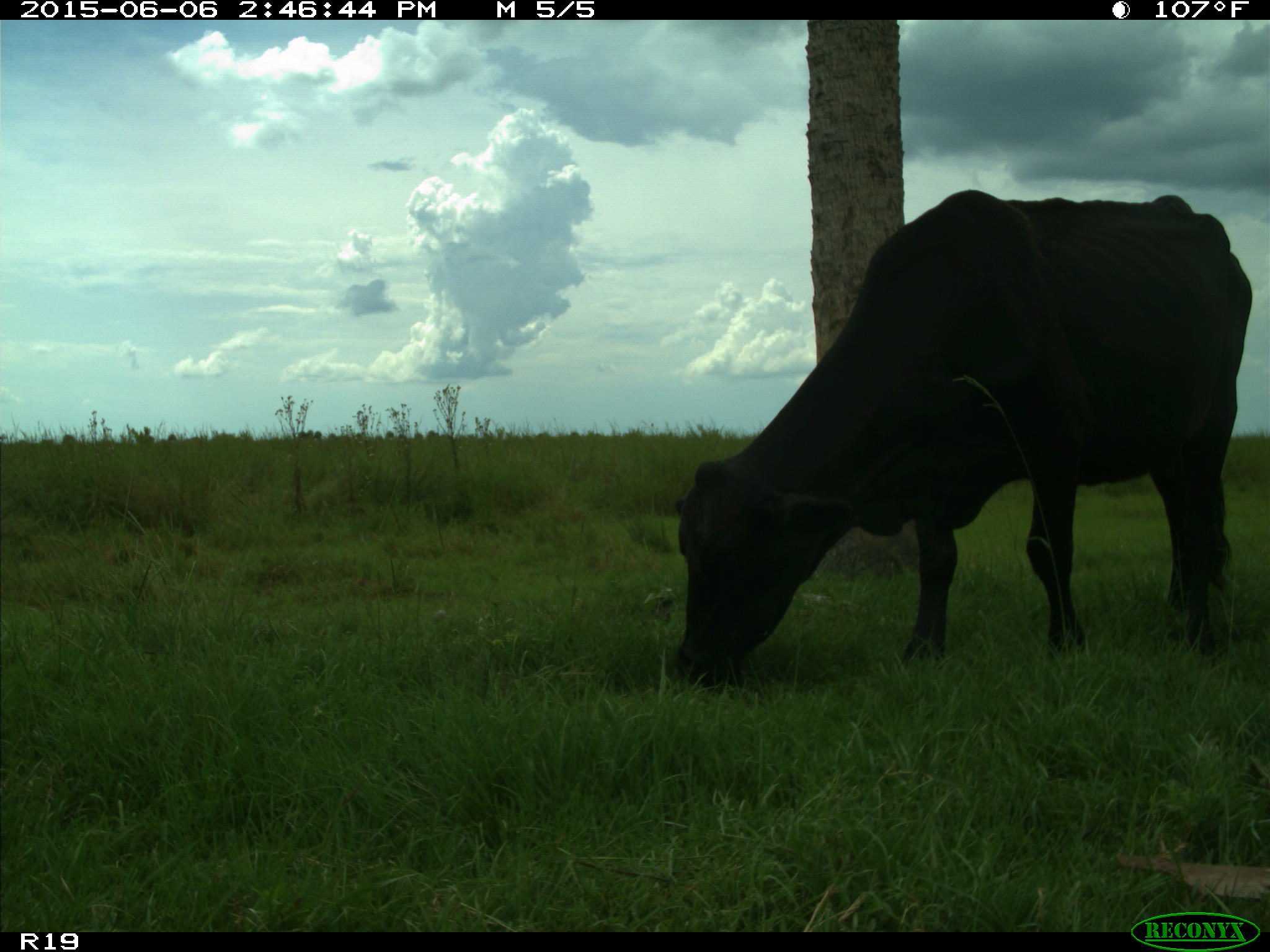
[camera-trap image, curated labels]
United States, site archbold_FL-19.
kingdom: Animalia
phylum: Chordata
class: Mammalia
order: Artiodactyla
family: Bovidae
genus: Bos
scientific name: Bos taurus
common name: domestic cow